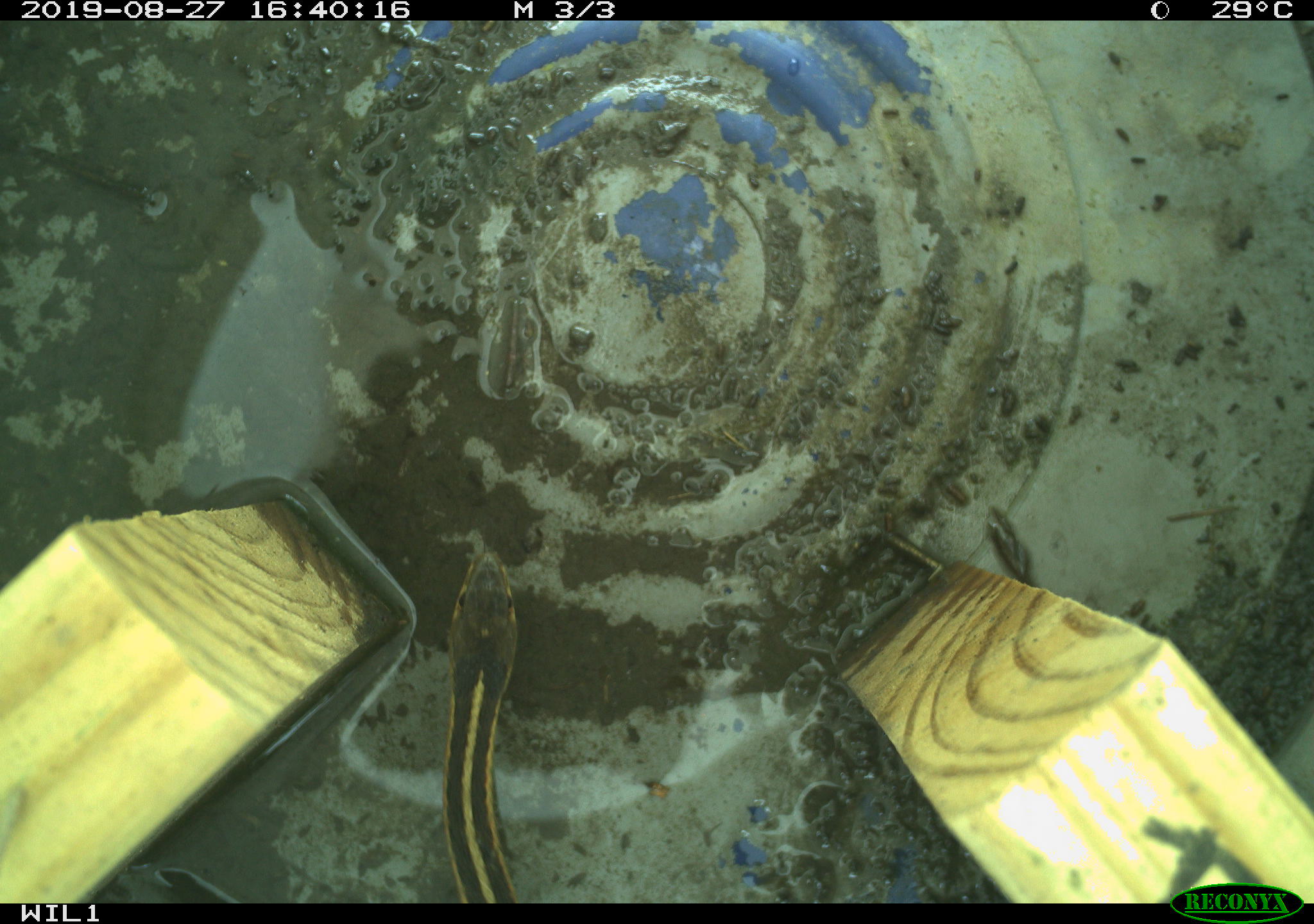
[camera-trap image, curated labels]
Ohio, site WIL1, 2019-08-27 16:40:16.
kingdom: Animalia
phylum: Chordata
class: Reptilia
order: Squamata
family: Colubridae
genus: Thamnophis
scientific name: Thamnophis sirtalis sirtalis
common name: eastern gartersnake